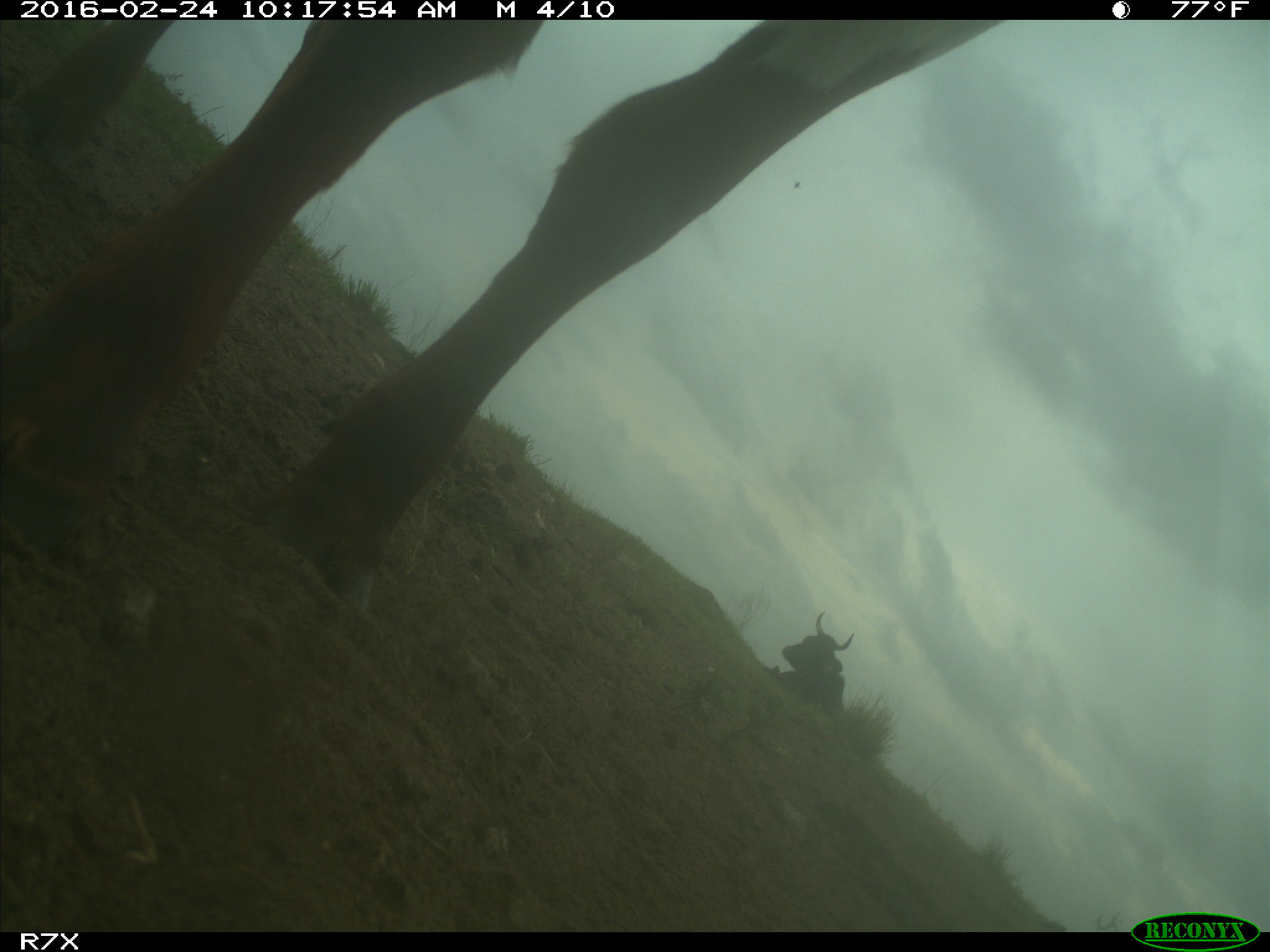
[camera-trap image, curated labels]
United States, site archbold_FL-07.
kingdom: Animalia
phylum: Chordata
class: Mammalia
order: Artiodactyla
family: Bovidae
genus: Bos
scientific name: Bos taurus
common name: domestic cow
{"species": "Bos taurus (domestic cow)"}